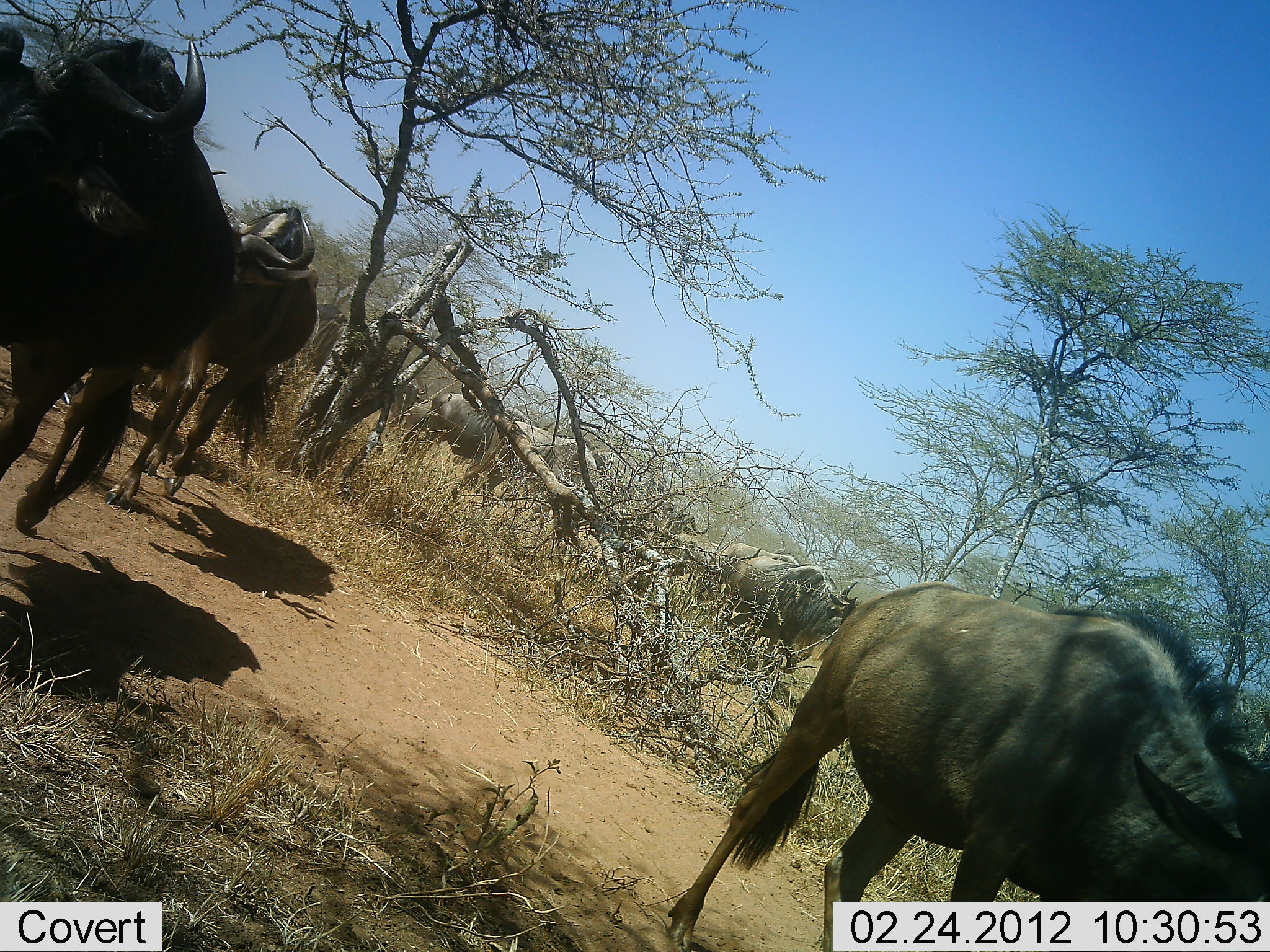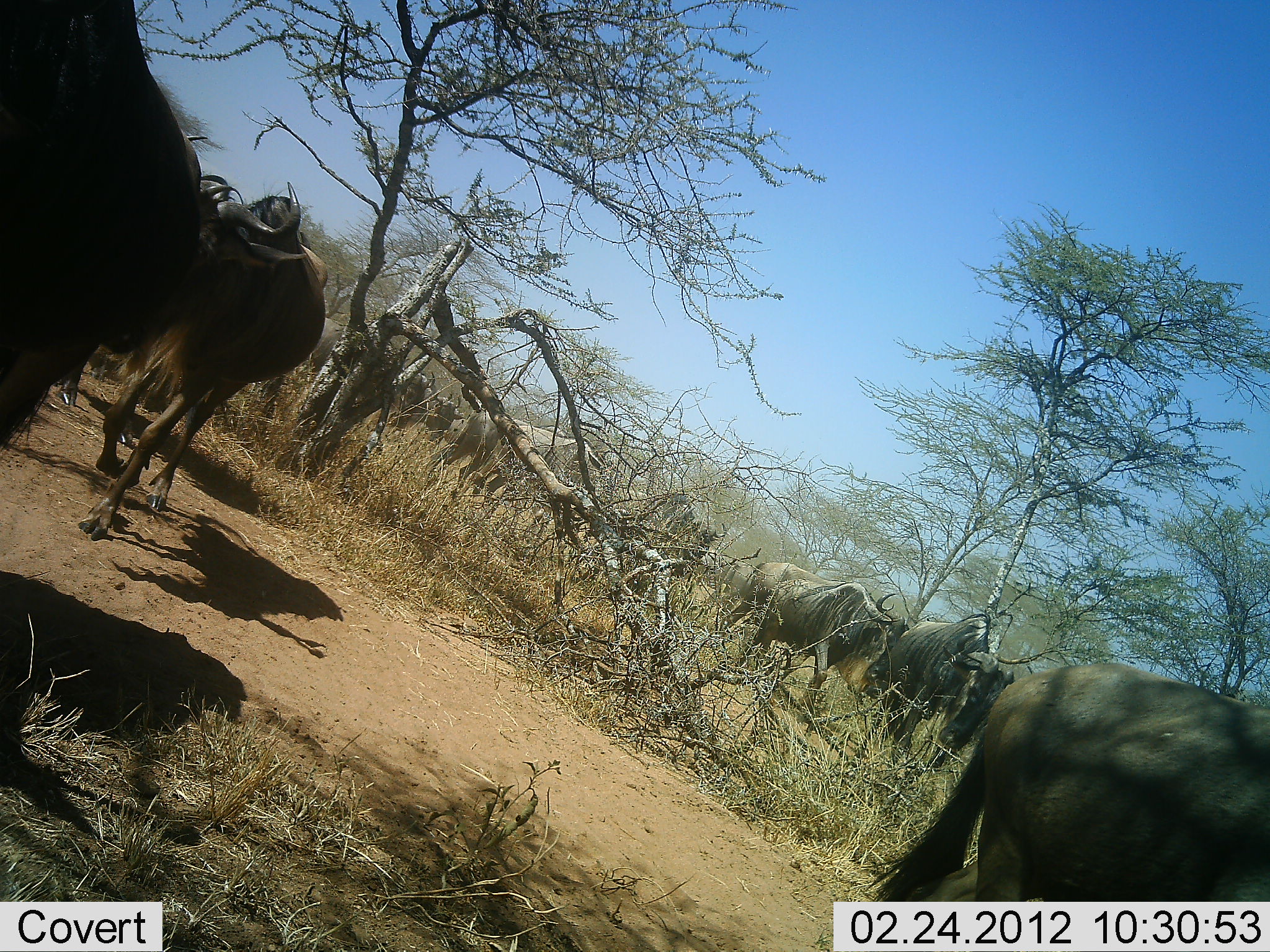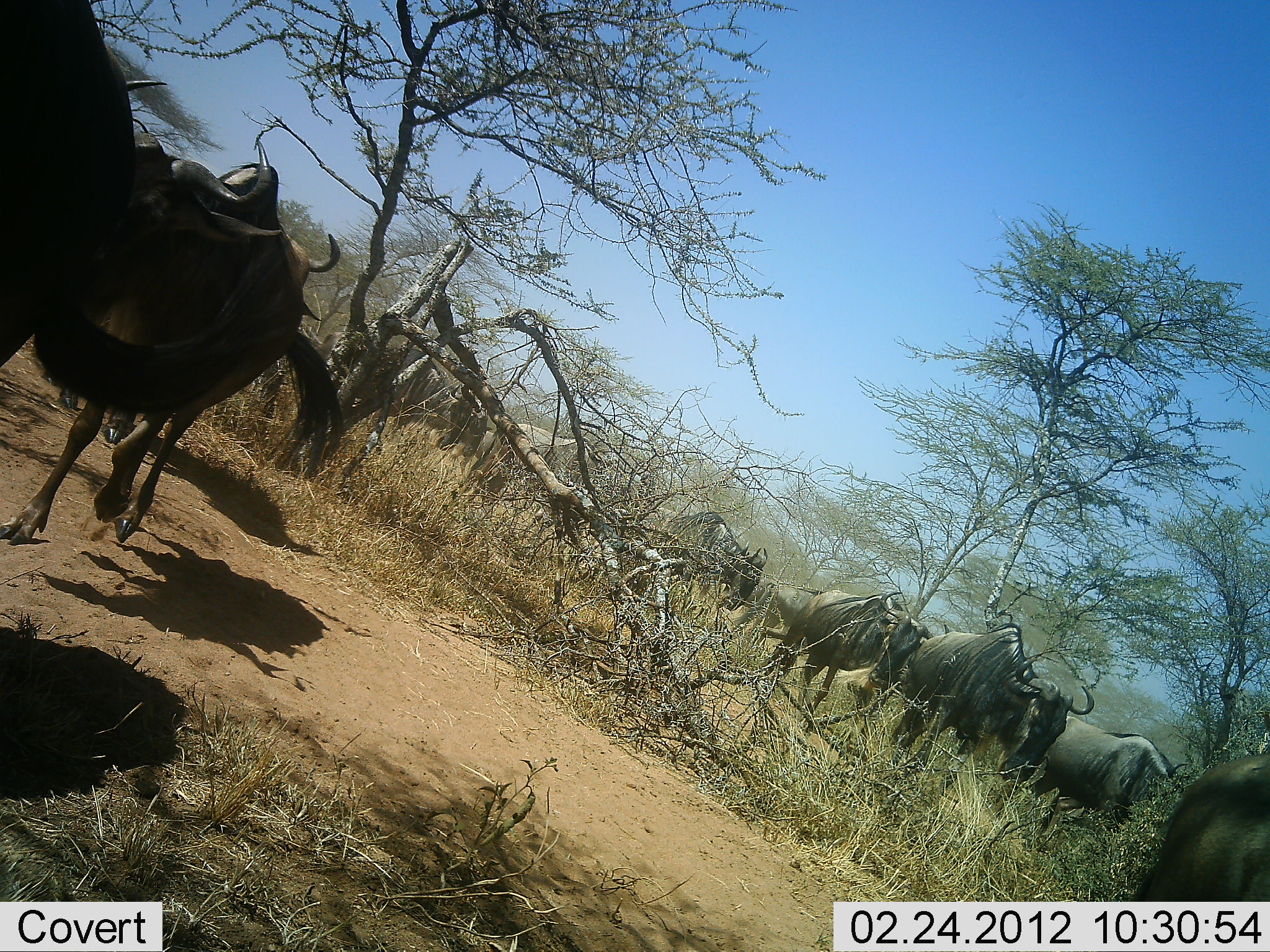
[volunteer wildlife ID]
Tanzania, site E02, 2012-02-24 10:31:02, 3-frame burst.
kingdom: Animalia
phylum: Chordata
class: Mammalia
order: Artiodactyla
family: Bovidae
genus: Connochaetes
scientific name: Connochaetes taurinus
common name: blue wildebeest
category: wildebeest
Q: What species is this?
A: Wildebeest (blue wildebeest) (Connochaetes taurinus).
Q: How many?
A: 11-50.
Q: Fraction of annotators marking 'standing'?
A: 7%.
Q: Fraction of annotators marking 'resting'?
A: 0%.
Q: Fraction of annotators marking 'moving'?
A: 100%.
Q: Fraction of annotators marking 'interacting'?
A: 0%.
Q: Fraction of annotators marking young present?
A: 0%.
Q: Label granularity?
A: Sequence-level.